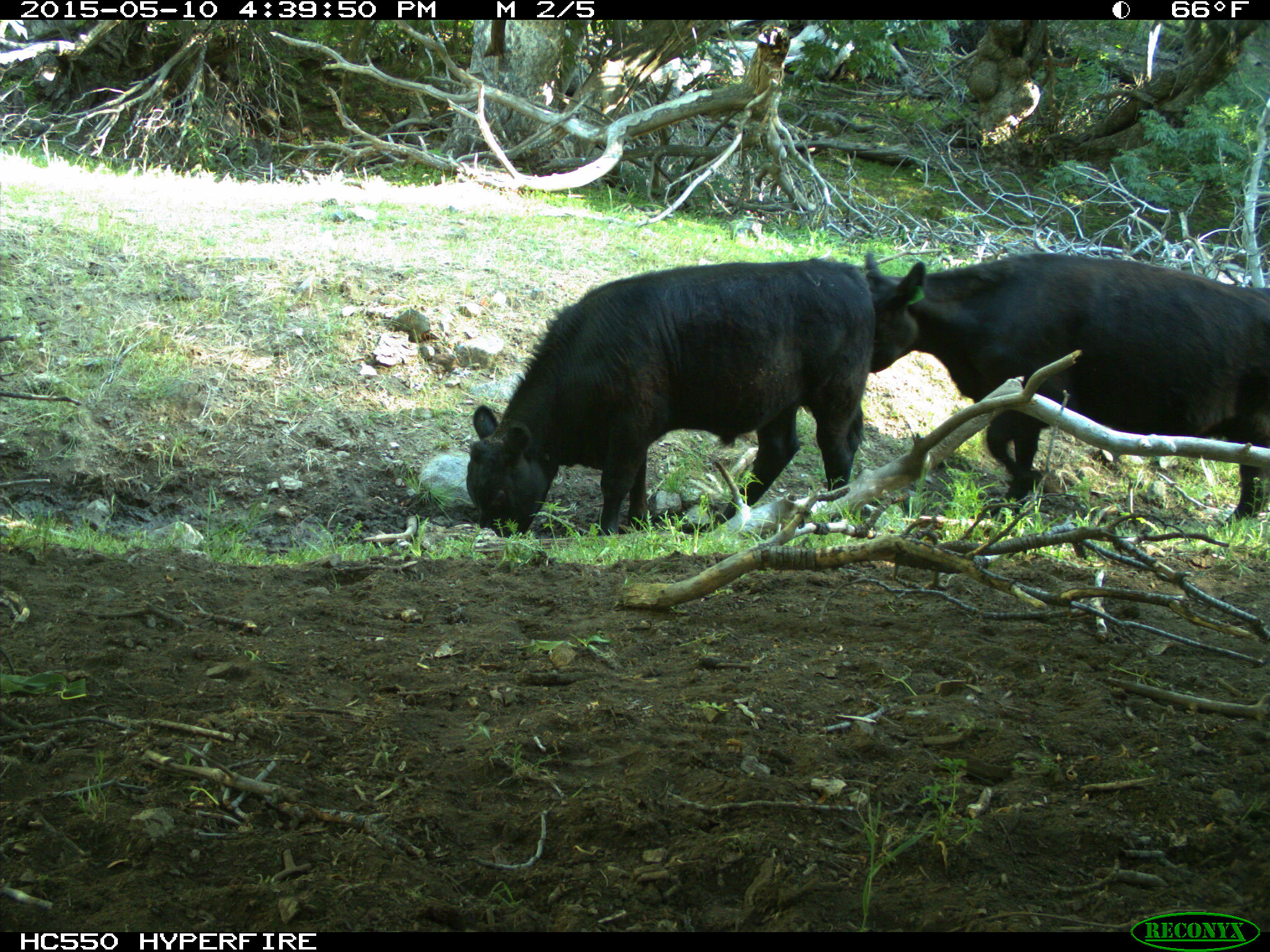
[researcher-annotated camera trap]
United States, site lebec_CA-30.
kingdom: Animalia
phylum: Chordata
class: Mammalia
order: Artiodactyla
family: Bovidae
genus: Bos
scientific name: Bos taurus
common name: domestic cow